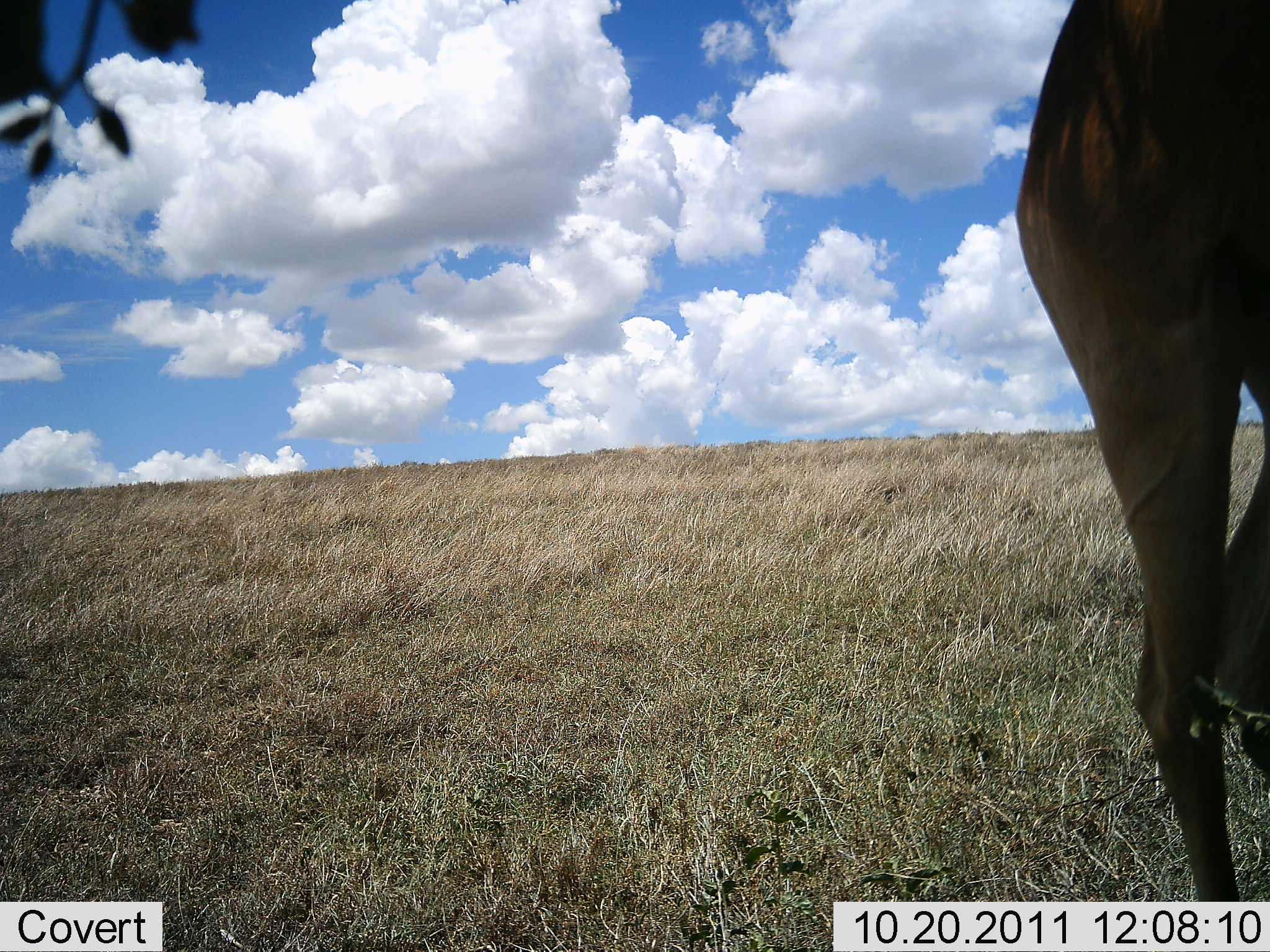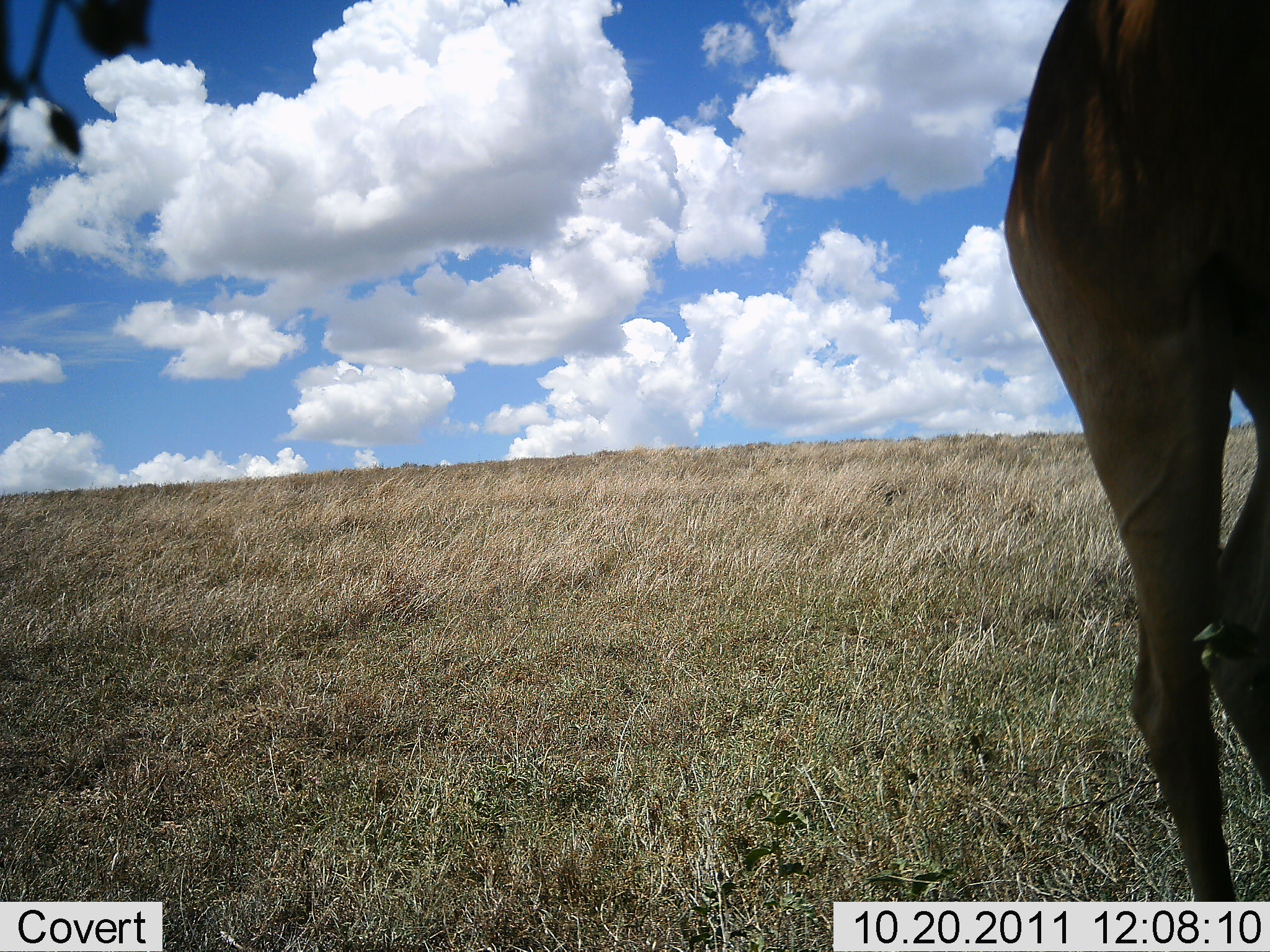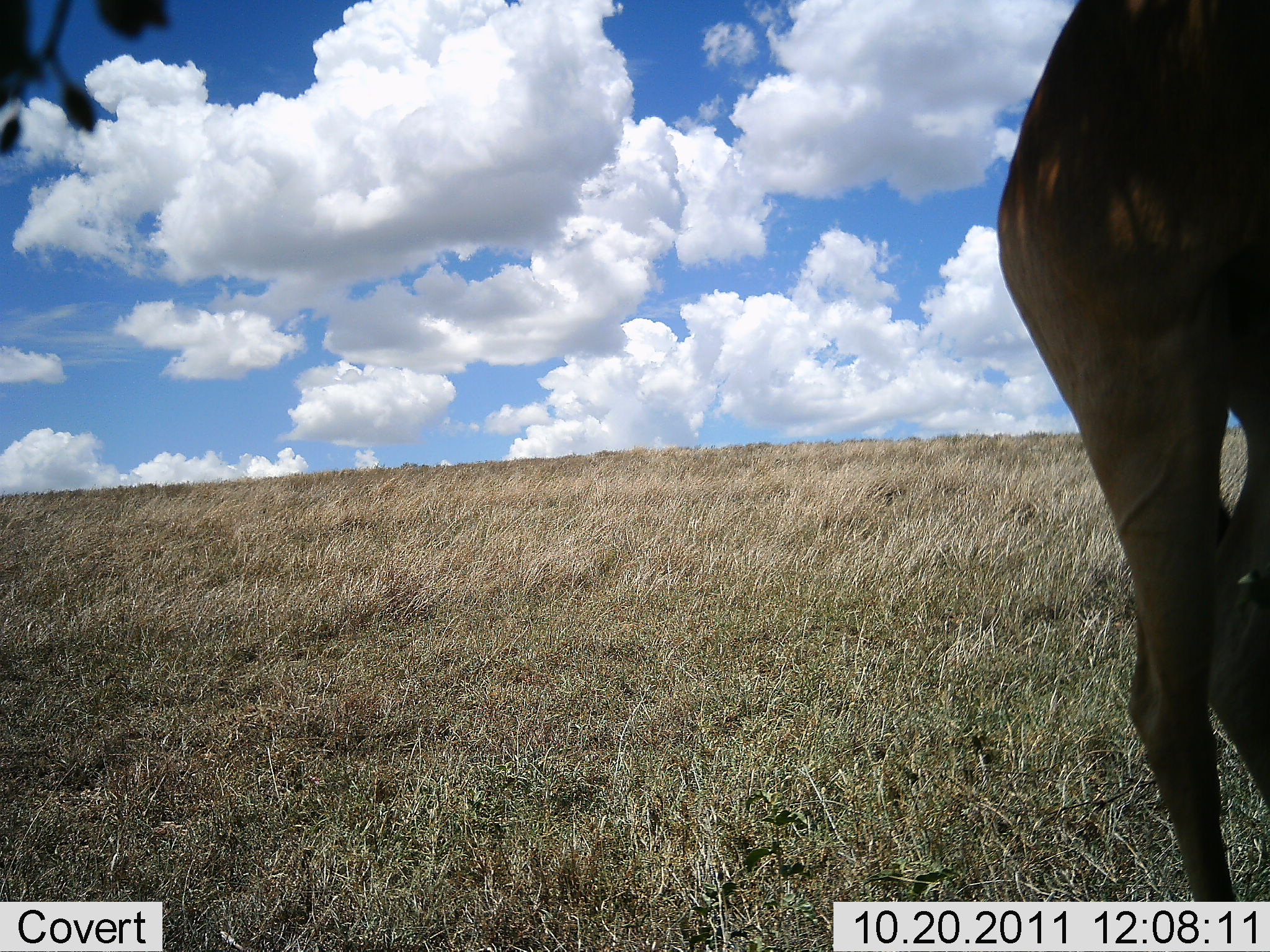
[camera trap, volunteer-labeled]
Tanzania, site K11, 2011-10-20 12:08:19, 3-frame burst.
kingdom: Animalia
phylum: Chordata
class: Mammalia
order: Artiodactyla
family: Bovidae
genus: Connochaetes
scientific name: Connochaetes taurinus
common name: blue wildebeest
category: wildebeest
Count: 1.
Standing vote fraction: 80%.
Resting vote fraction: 0%.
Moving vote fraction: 20%.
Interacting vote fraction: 0%.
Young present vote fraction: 0%.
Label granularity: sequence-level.